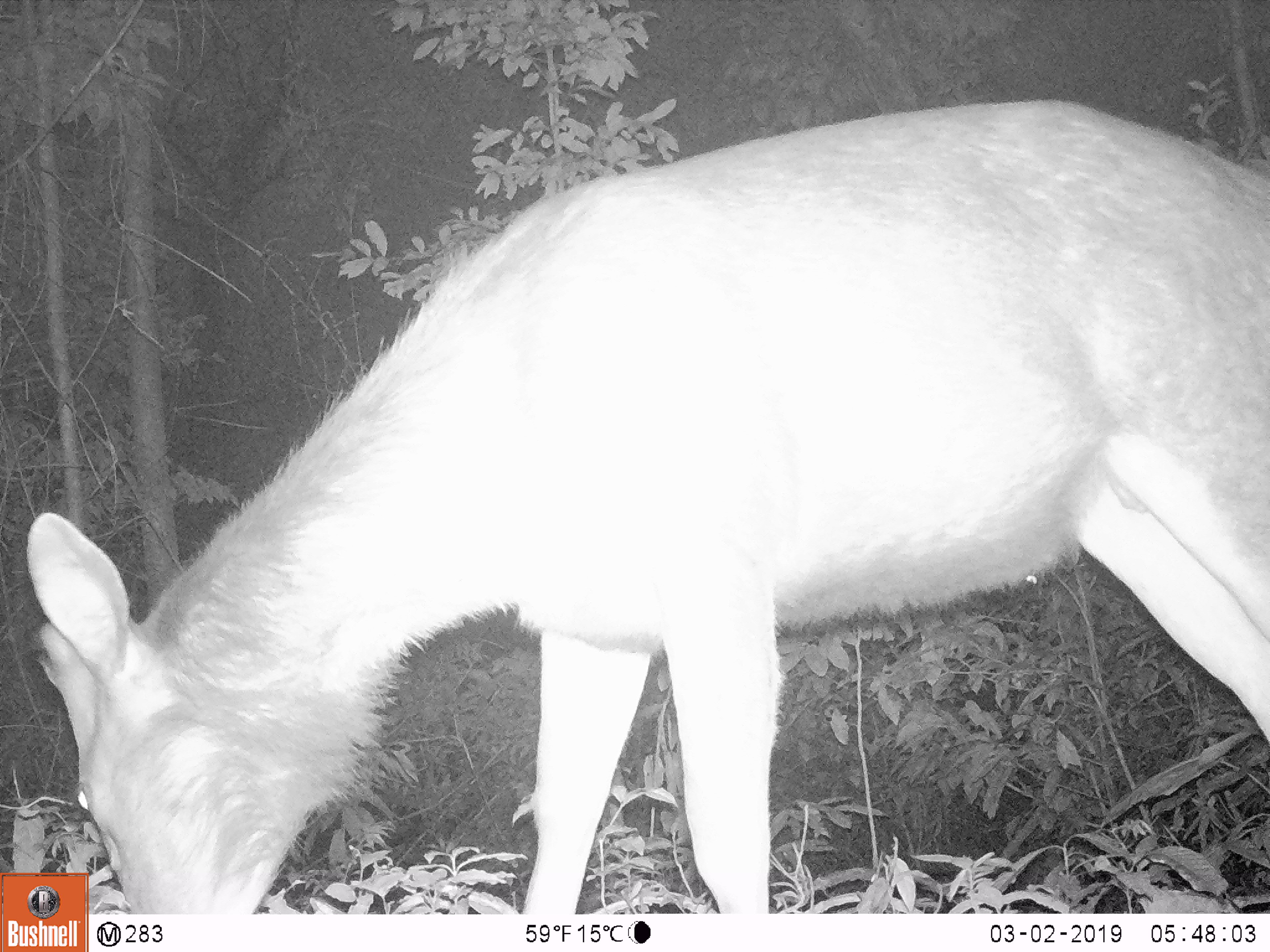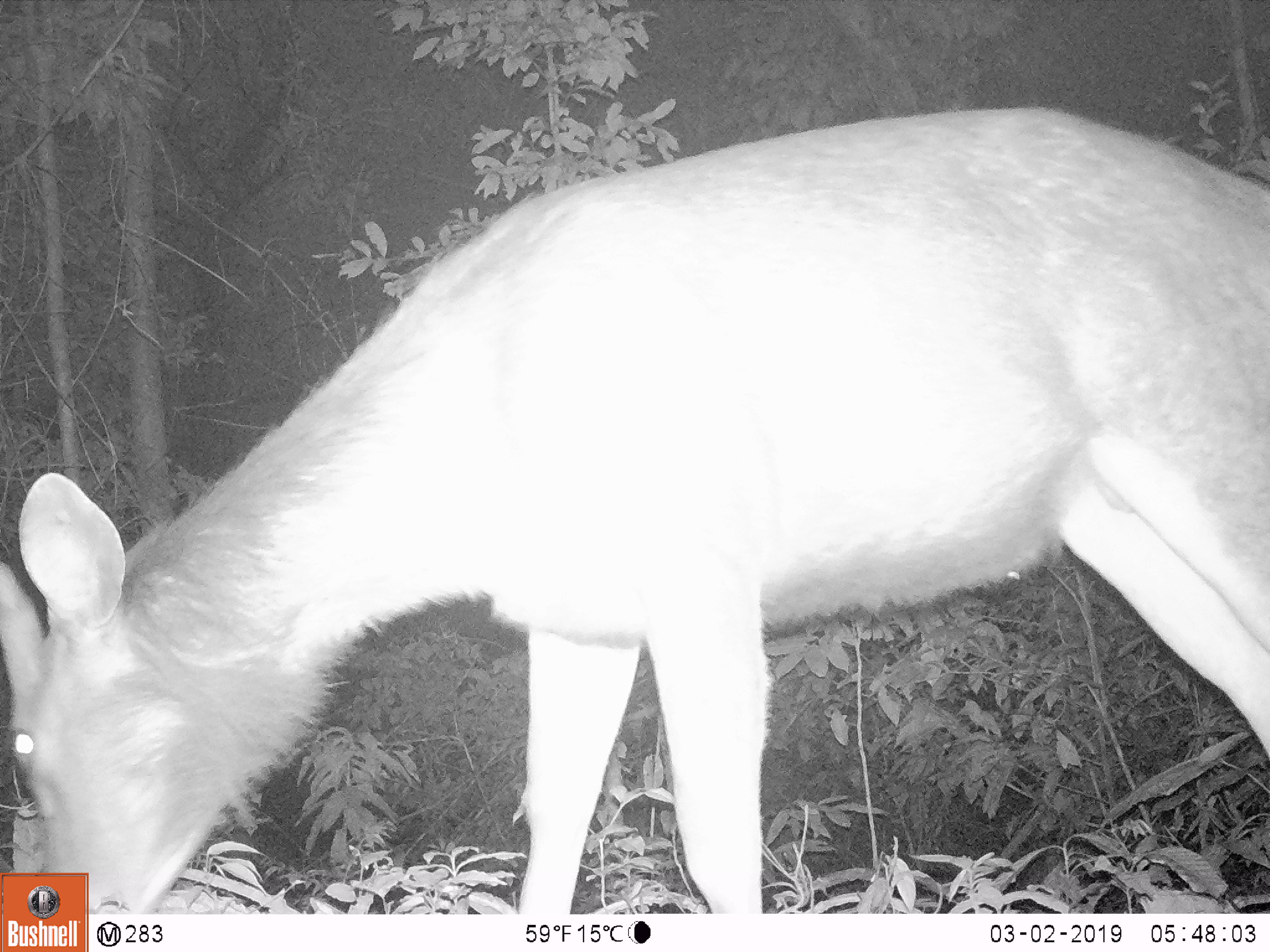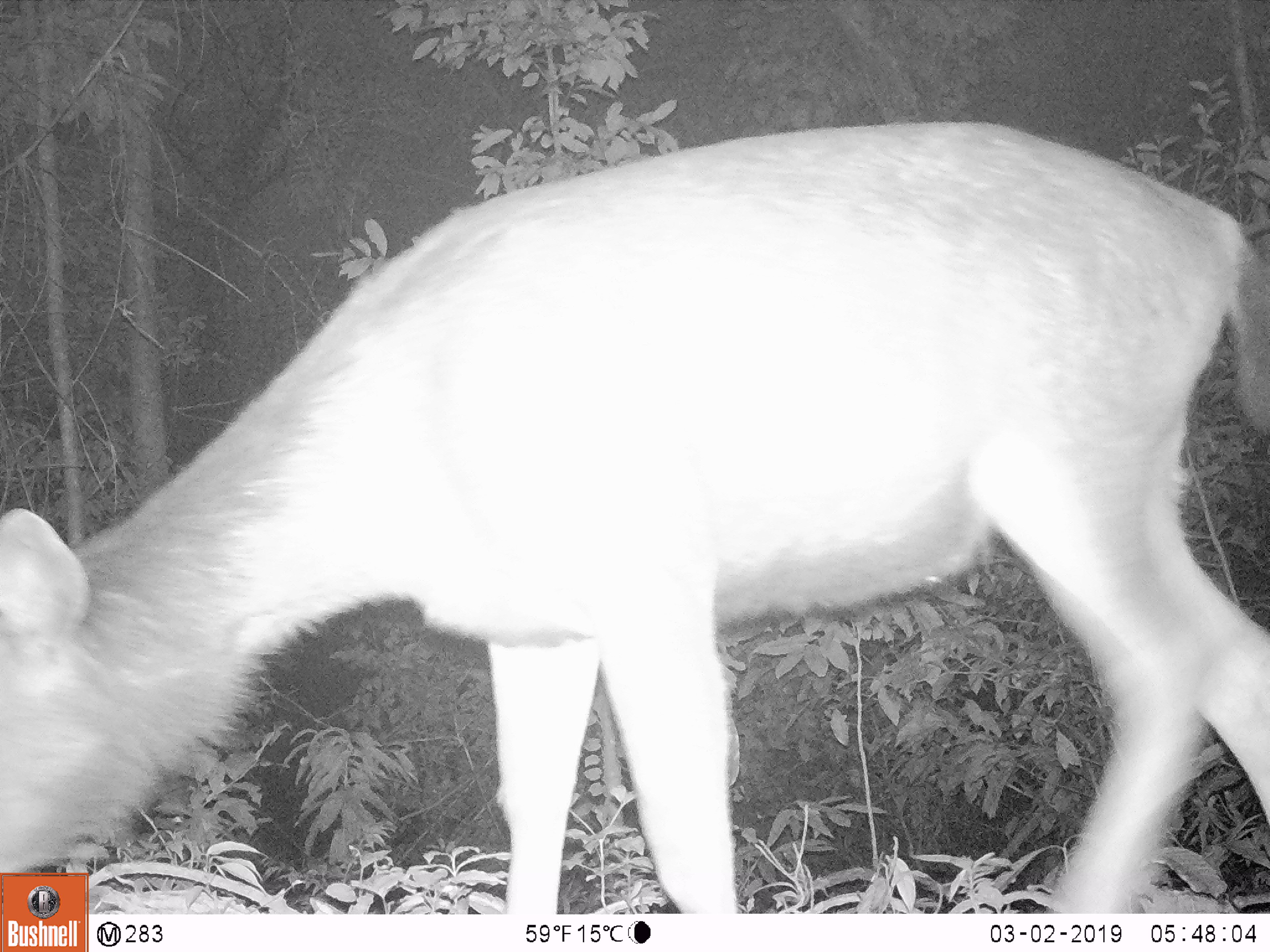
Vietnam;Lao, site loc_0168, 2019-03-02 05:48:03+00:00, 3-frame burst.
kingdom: Animalia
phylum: Chordata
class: Mammalia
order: Artiodactyla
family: Cervidae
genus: Rusa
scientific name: Rusa unicolor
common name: sambar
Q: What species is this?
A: Sambar (Rusa unicolor).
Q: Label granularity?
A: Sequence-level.